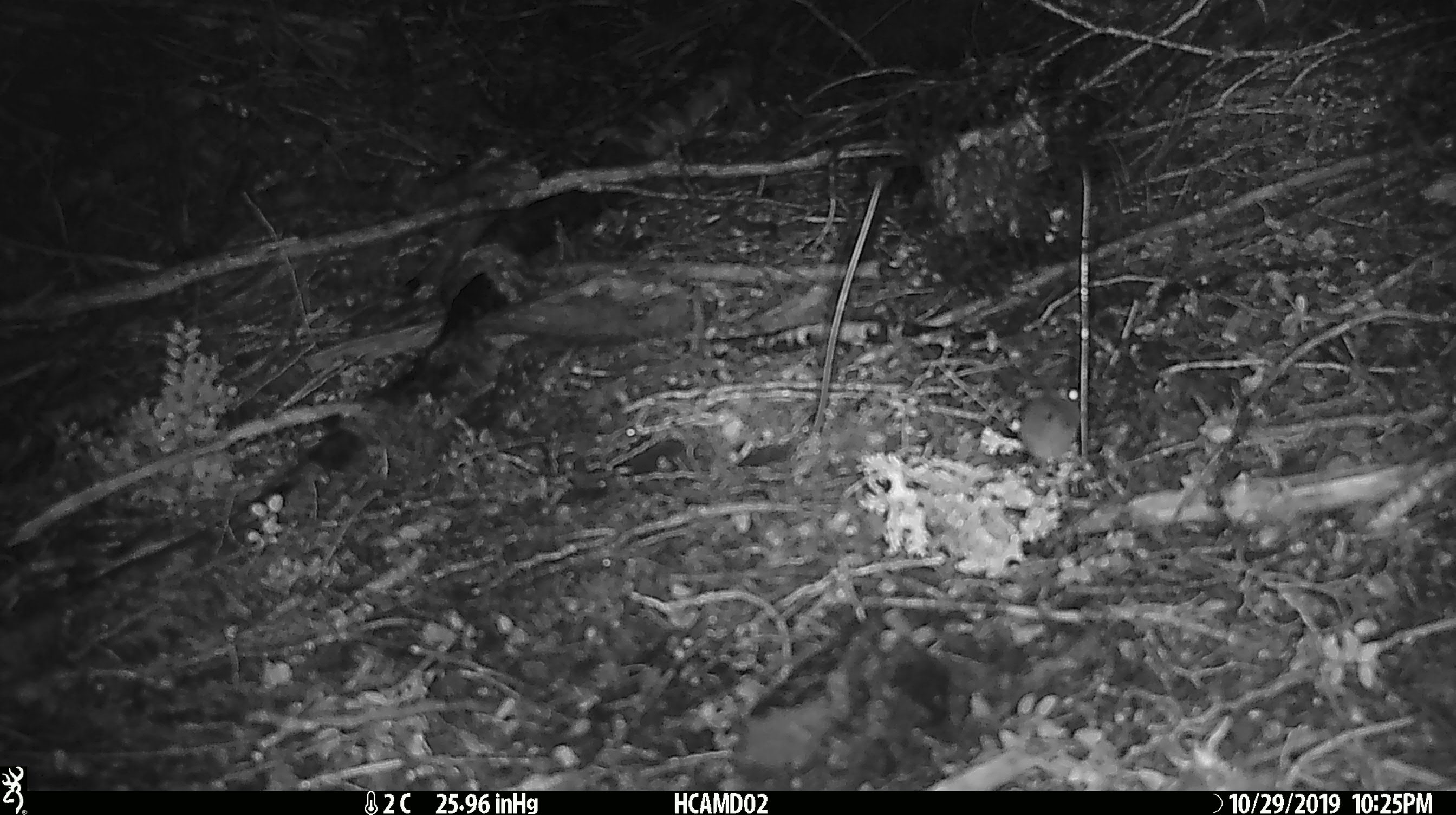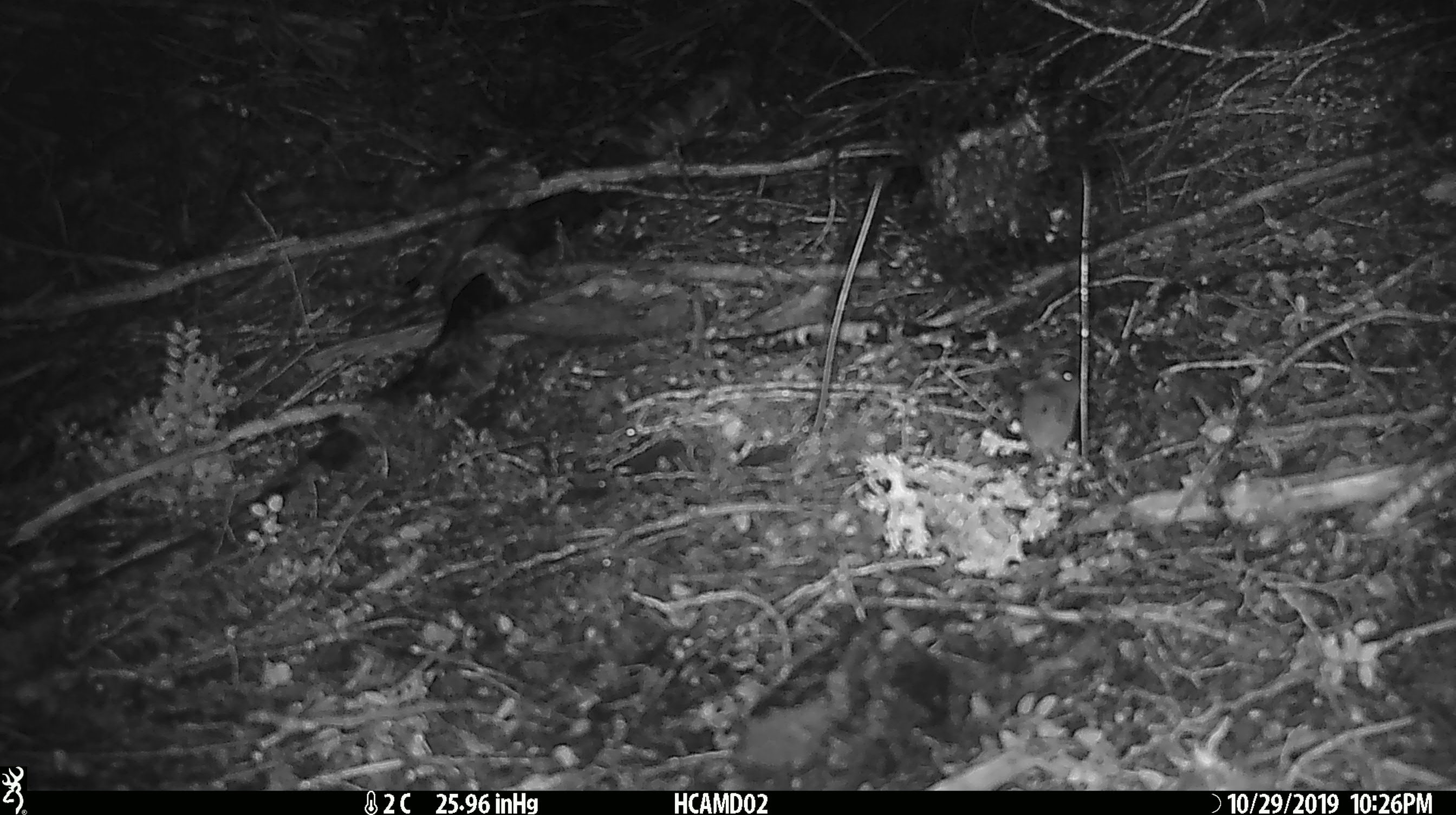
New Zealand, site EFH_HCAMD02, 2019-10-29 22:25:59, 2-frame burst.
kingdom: Animalia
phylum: Chordata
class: Mammalia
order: Rodentia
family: Muridae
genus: Mus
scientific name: Mus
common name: mouse